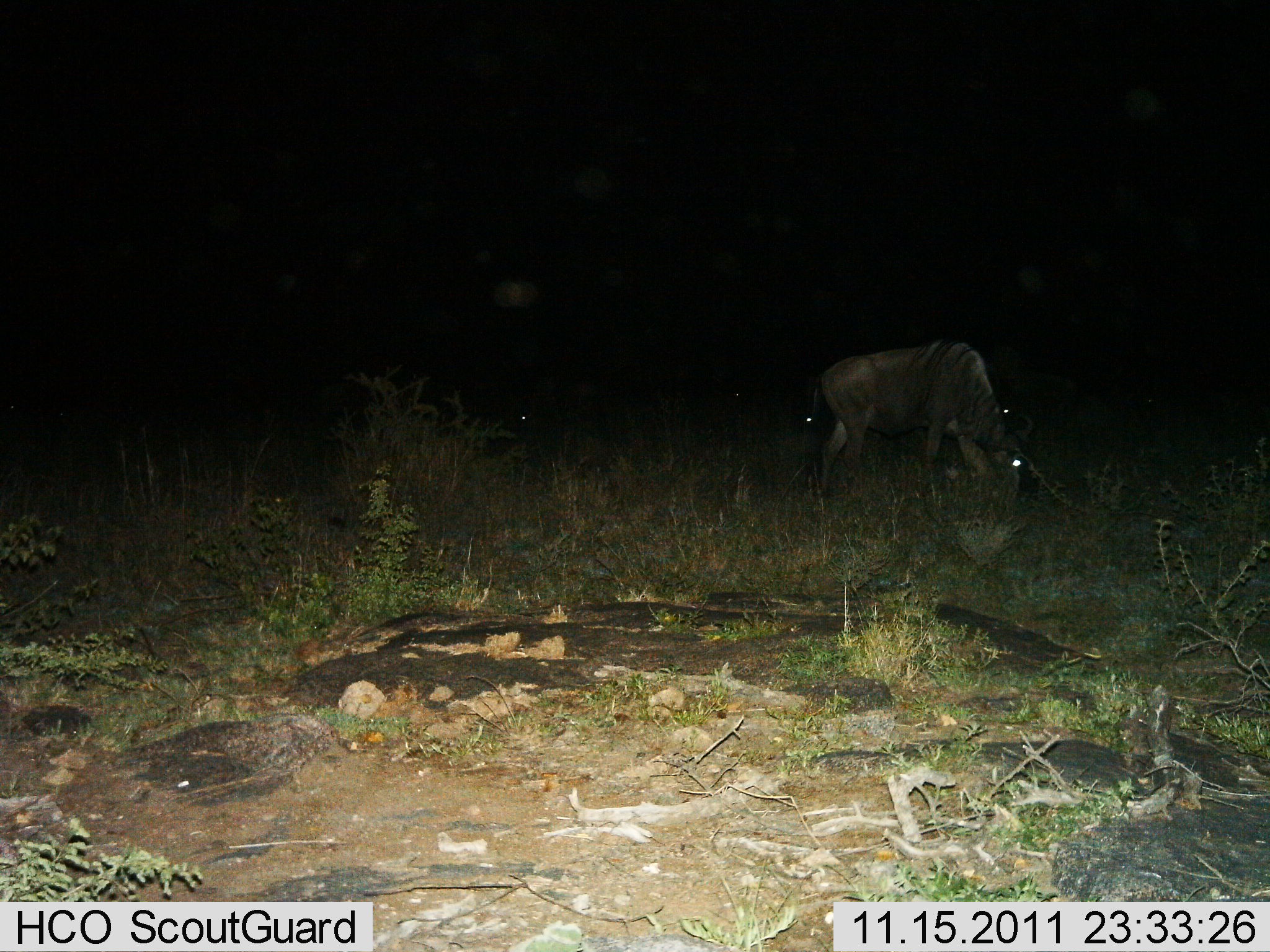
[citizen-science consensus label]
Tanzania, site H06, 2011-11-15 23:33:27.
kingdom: Animalia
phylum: Chordata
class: Mammalia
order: Artiodactyla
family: Bovidae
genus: Connochaetes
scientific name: Connochaetes taurinus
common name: blue wildebeest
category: wildebeest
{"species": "wildebeest (blue wildebeest) (Connochaetes taurinus)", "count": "1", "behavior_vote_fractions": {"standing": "9%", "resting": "0%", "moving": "9%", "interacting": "0%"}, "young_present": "0%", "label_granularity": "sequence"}